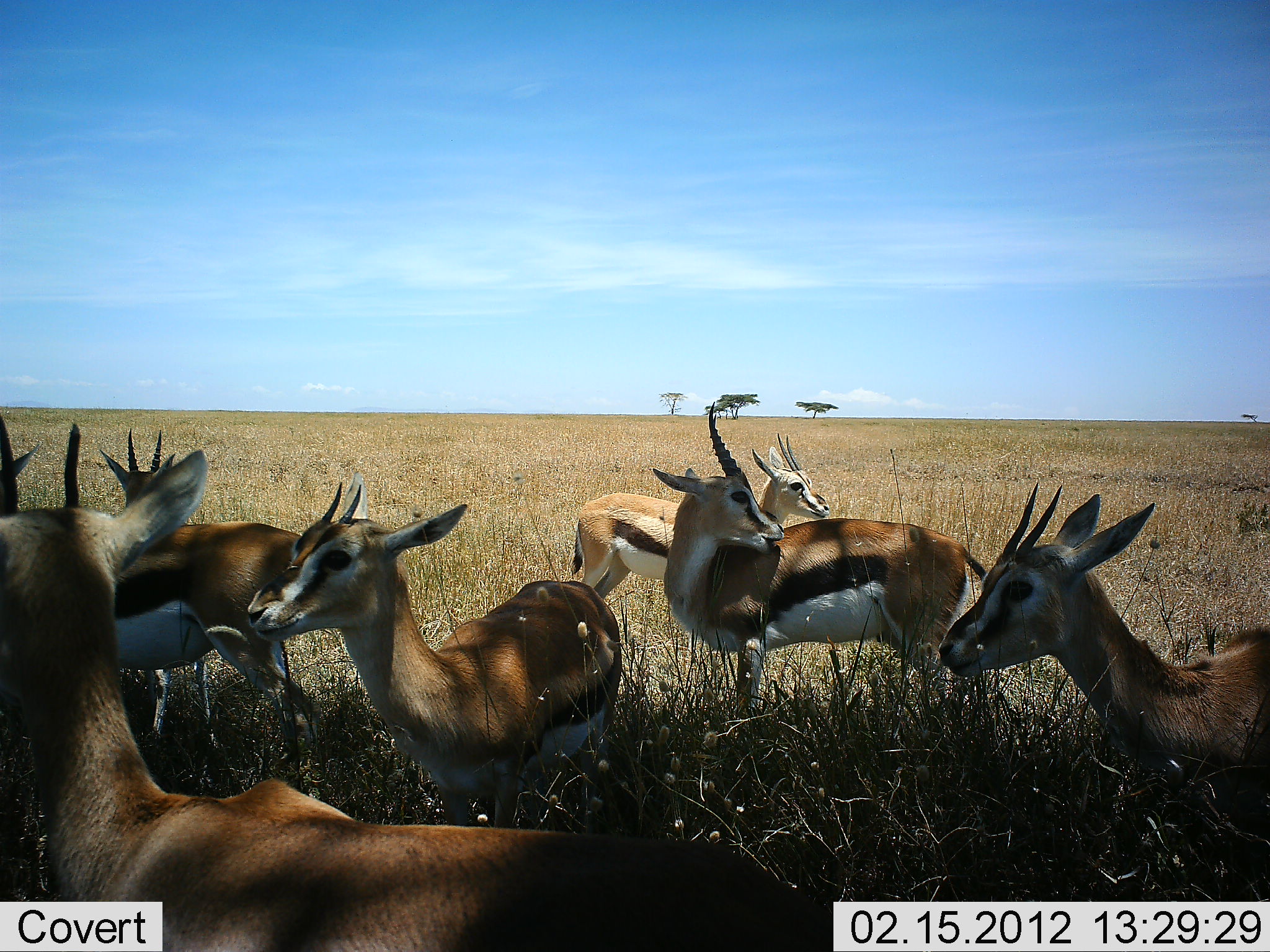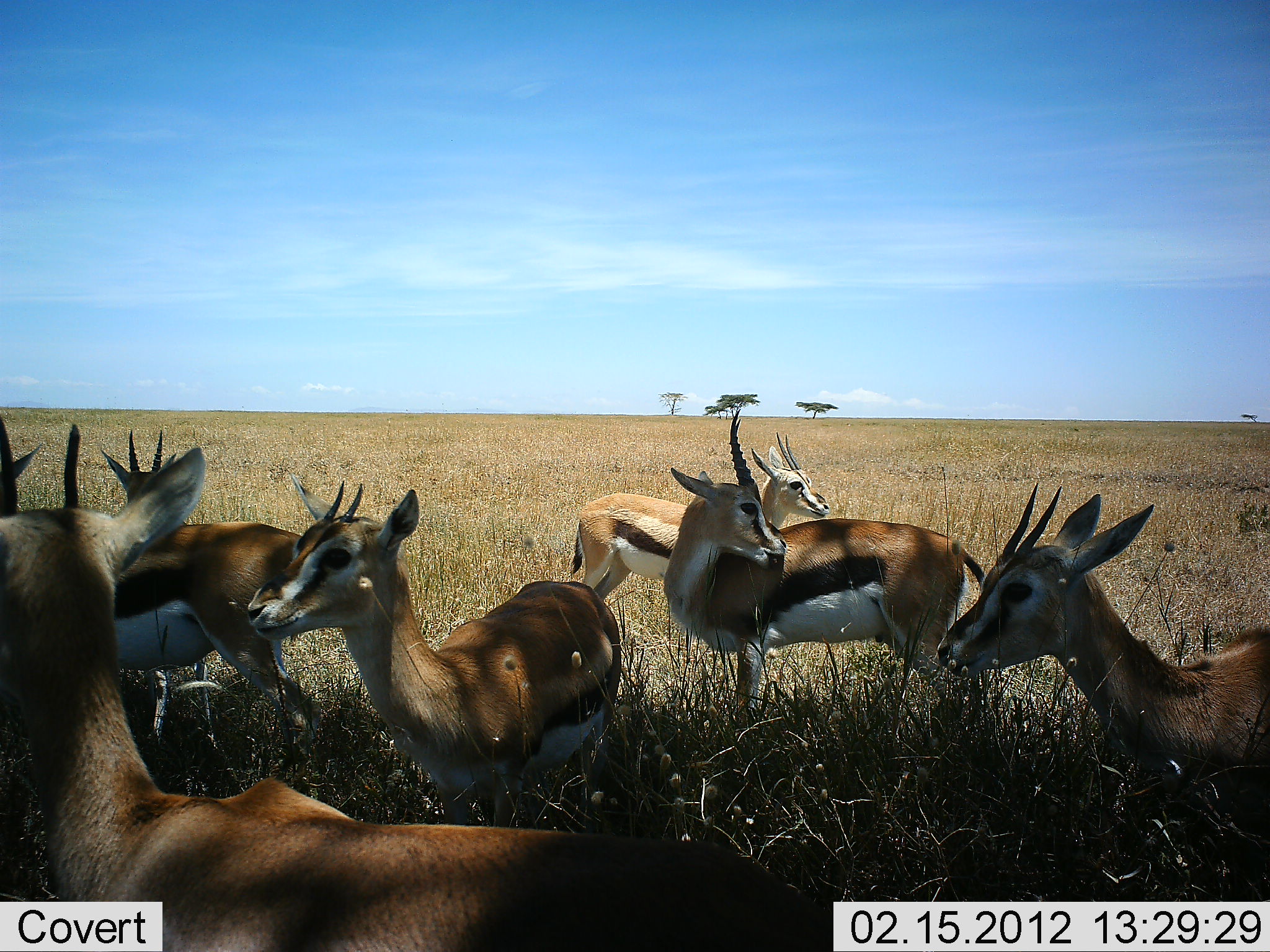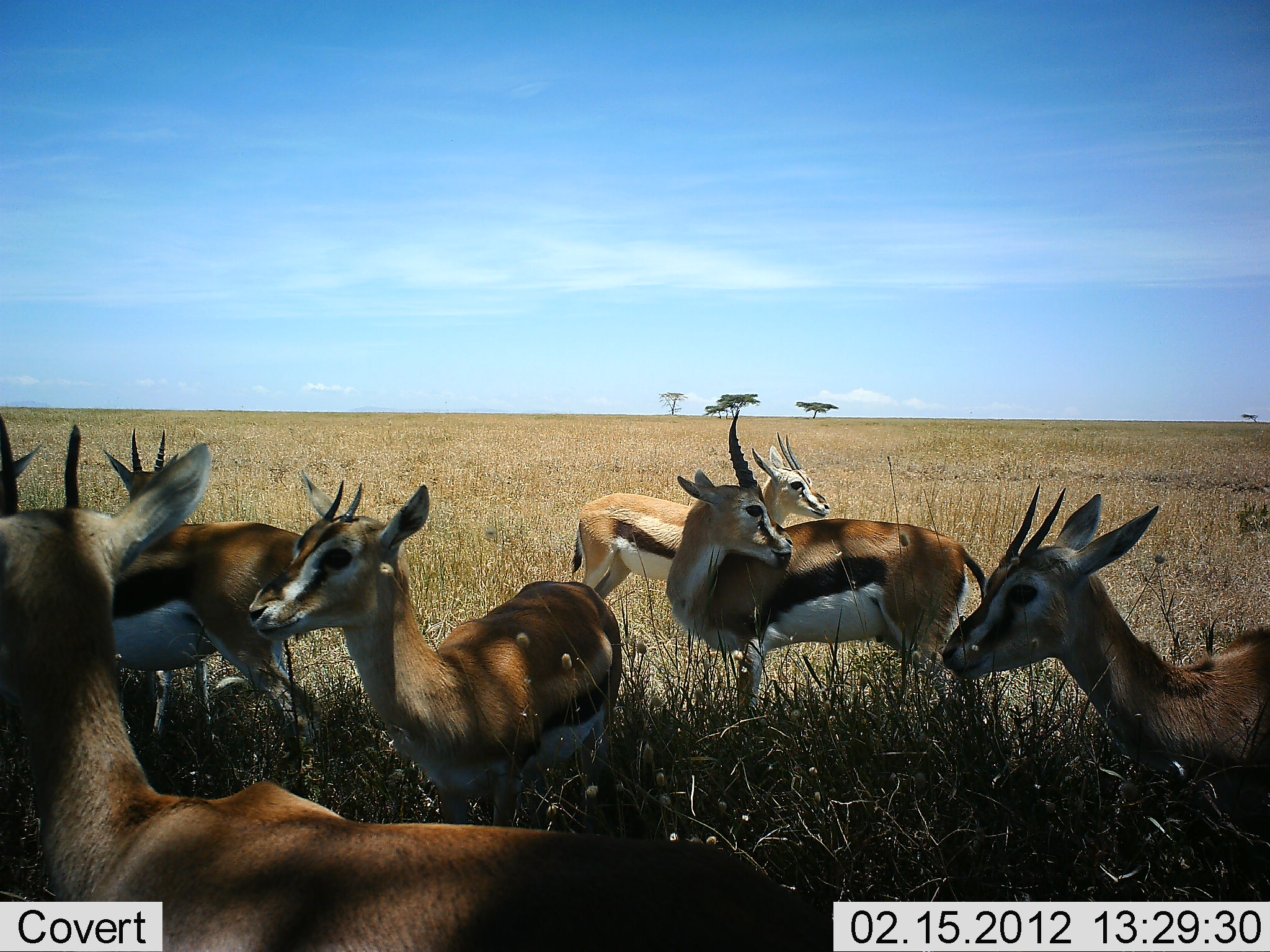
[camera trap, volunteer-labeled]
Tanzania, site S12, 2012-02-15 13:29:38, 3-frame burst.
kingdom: Animalia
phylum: Chordata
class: Mammalia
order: Artiodactyla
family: Bovidae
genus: Eudorcas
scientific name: Eudorcas thomsonii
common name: thomson's gazelle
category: gazellethomsons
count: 7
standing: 80%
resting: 33%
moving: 13%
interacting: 7%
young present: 0%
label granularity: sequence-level